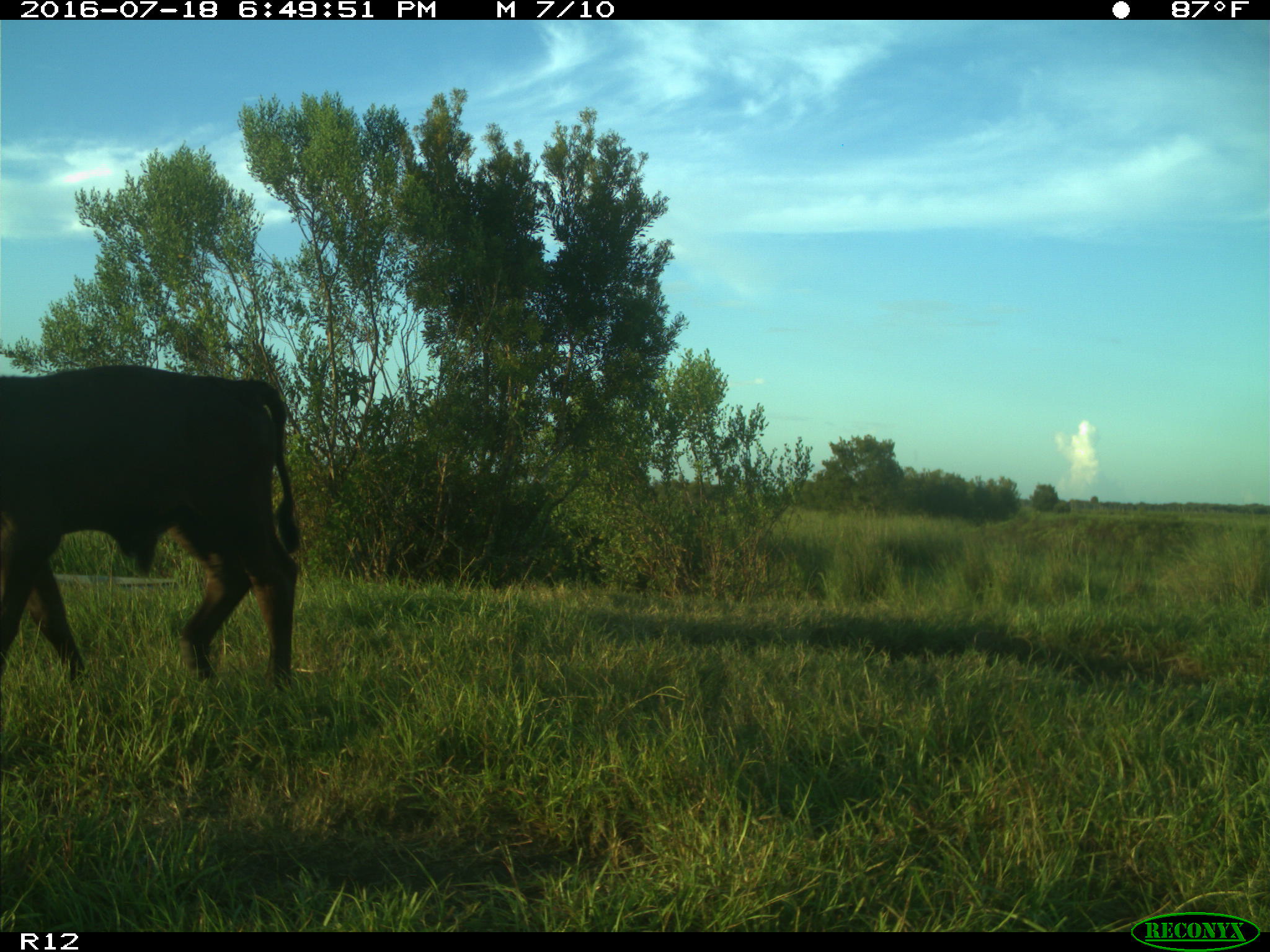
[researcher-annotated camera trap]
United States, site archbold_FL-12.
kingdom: Animalia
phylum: Chordata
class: Mammalia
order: Artiodactyla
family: Bovidae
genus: Bos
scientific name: Bos taurus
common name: domestic cow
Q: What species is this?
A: Bos taurus (domestic cow).